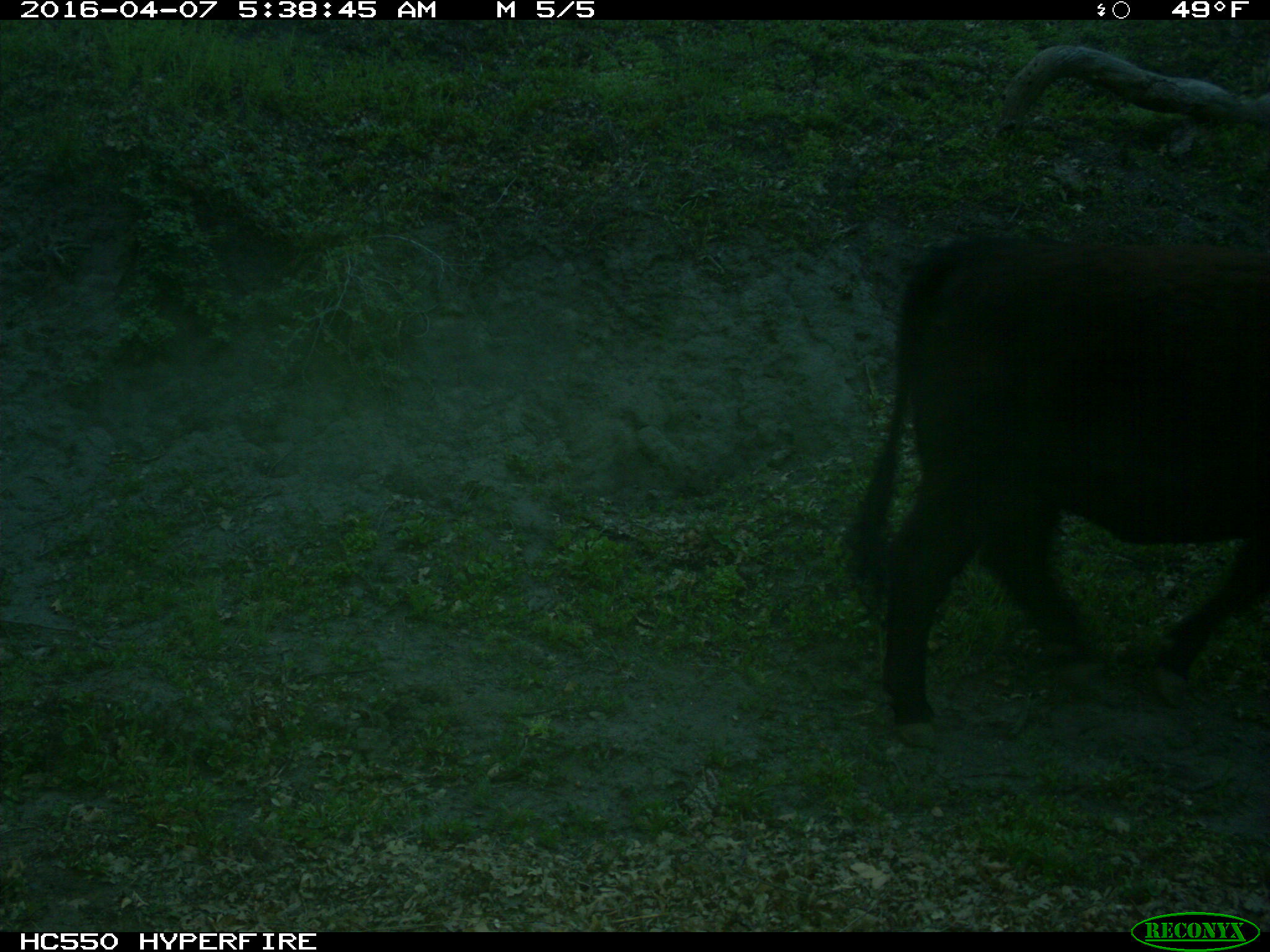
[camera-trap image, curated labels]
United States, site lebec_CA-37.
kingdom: Animalia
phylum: Chordata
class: Mammalia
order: Artiodactyla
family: Bovidae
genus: Bos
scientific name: Bos taurus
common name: domestic cow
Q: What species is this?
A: Bos taurus (domestic cow).